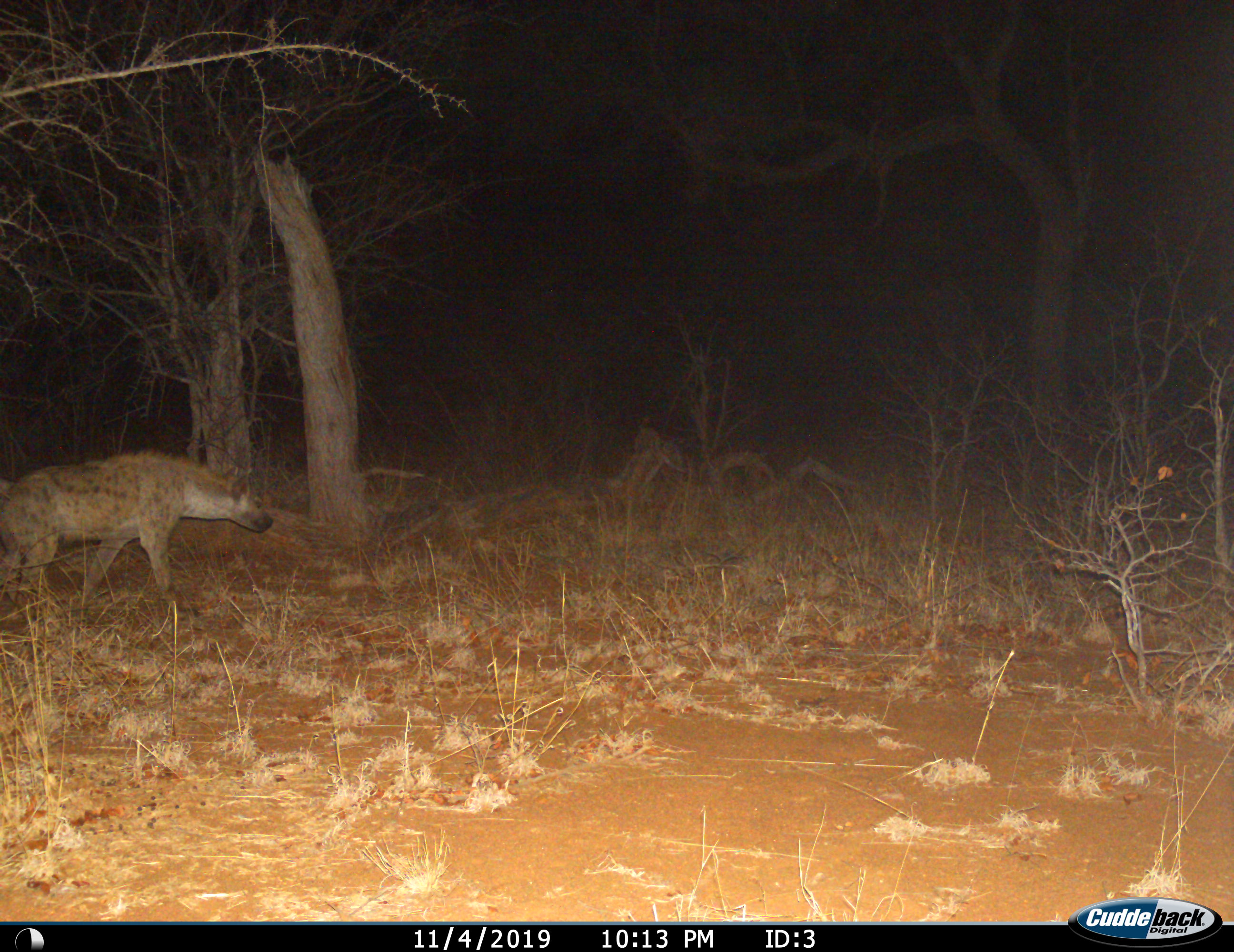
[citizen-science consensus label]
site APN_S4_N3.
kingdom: Animalia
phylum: Chordata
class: Mammalia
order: Carnivora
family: Hyaenidae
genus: Crocuta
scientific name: Crocuta crocuta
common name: spotted hyena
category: hyenaspotted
Hyenaspotted (spotted hyena) (Crocuta crocuta), count 1. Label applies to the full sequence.